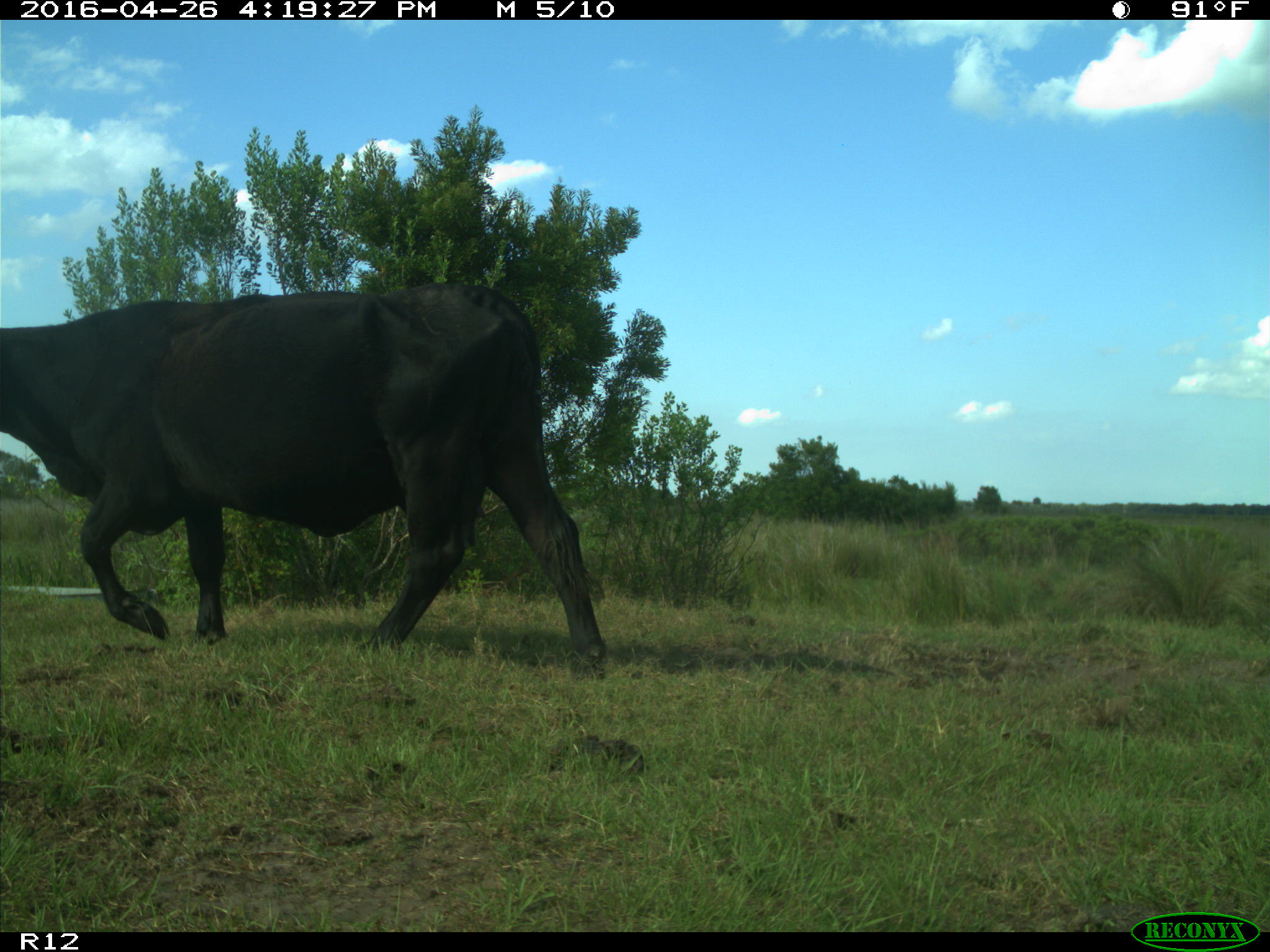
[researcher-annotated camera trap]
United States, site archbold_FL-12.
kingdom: Animalia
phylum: Chordata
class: Mammalia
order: Artiodactyla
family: Bovidae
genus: Bos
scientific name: Bos taurus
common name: domestic cow